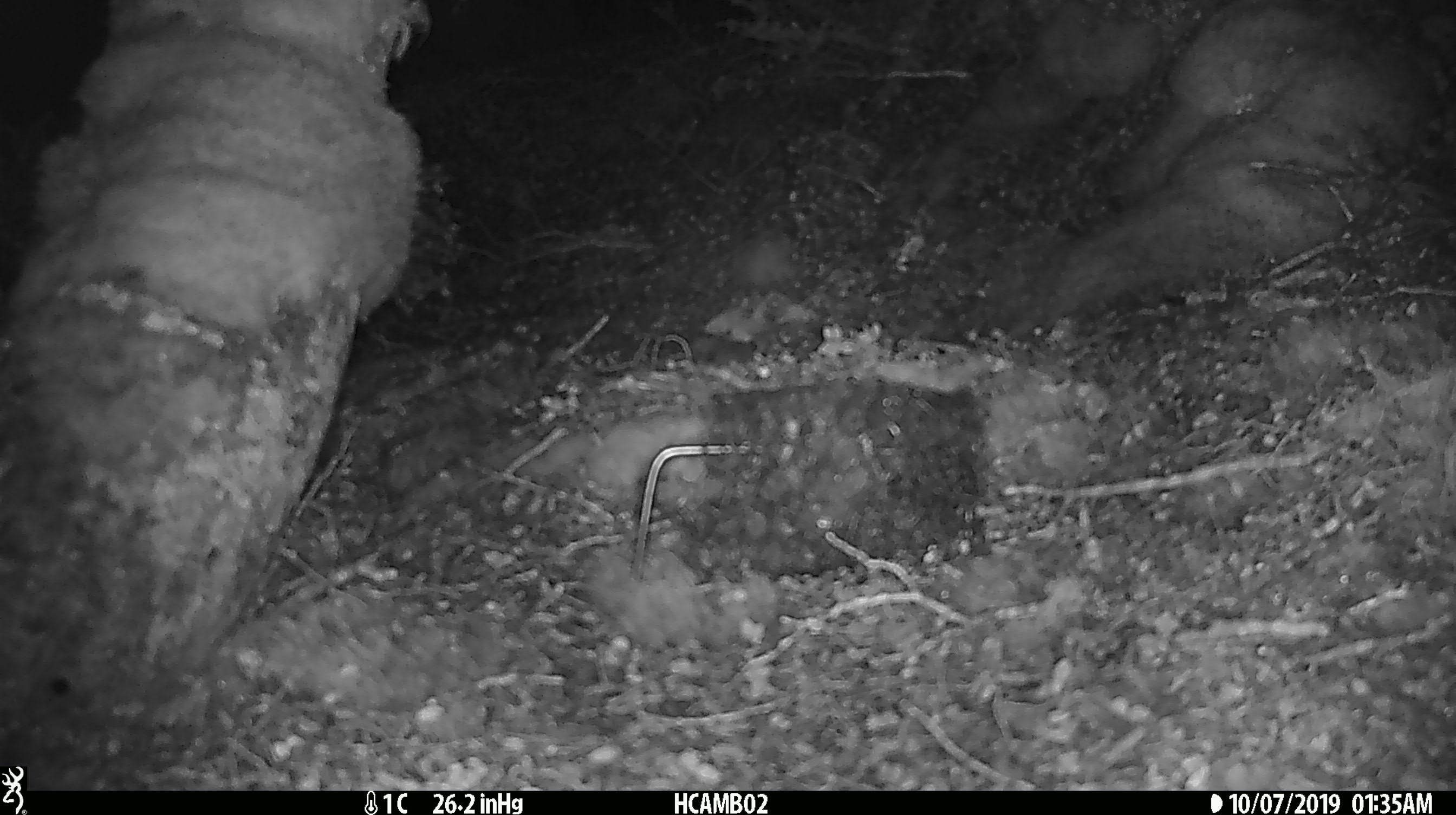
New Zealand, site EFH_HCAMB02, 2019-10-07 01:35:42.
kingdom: Animalia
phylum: Chordata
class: Mammalia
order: Rodentia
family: Muridae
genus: Mus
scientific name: Mus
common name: mouse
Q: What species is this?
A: Mouse (Mus).